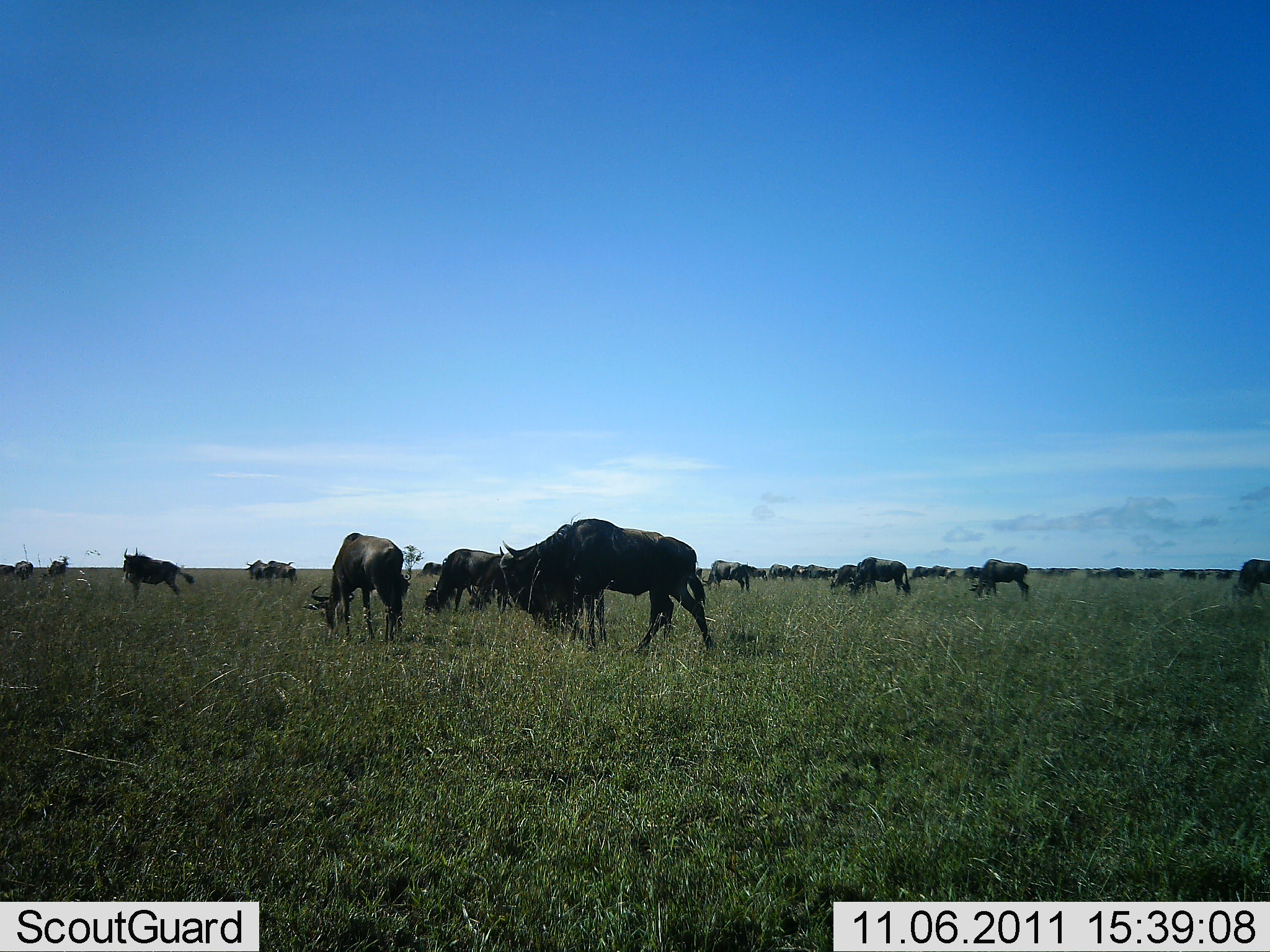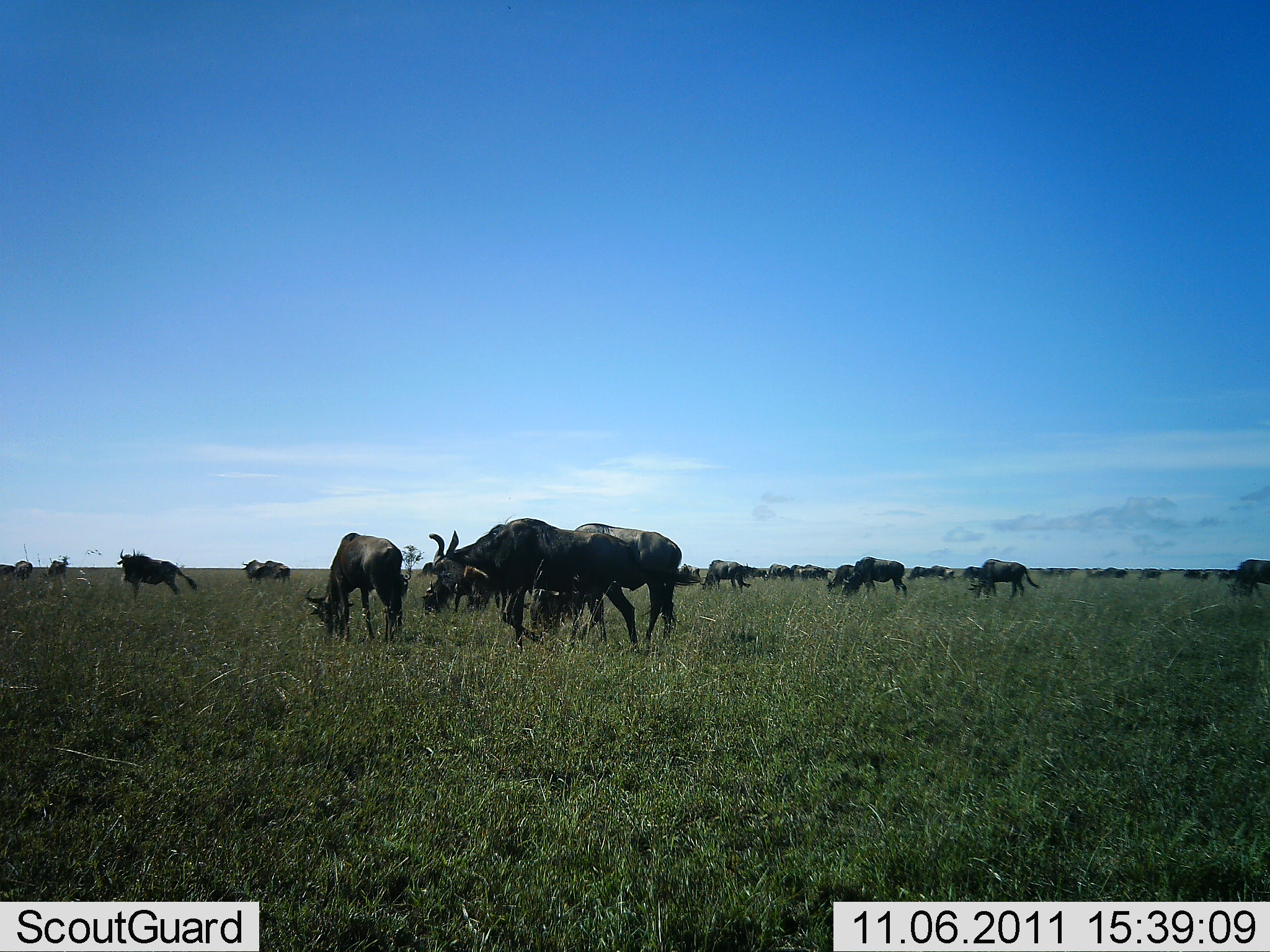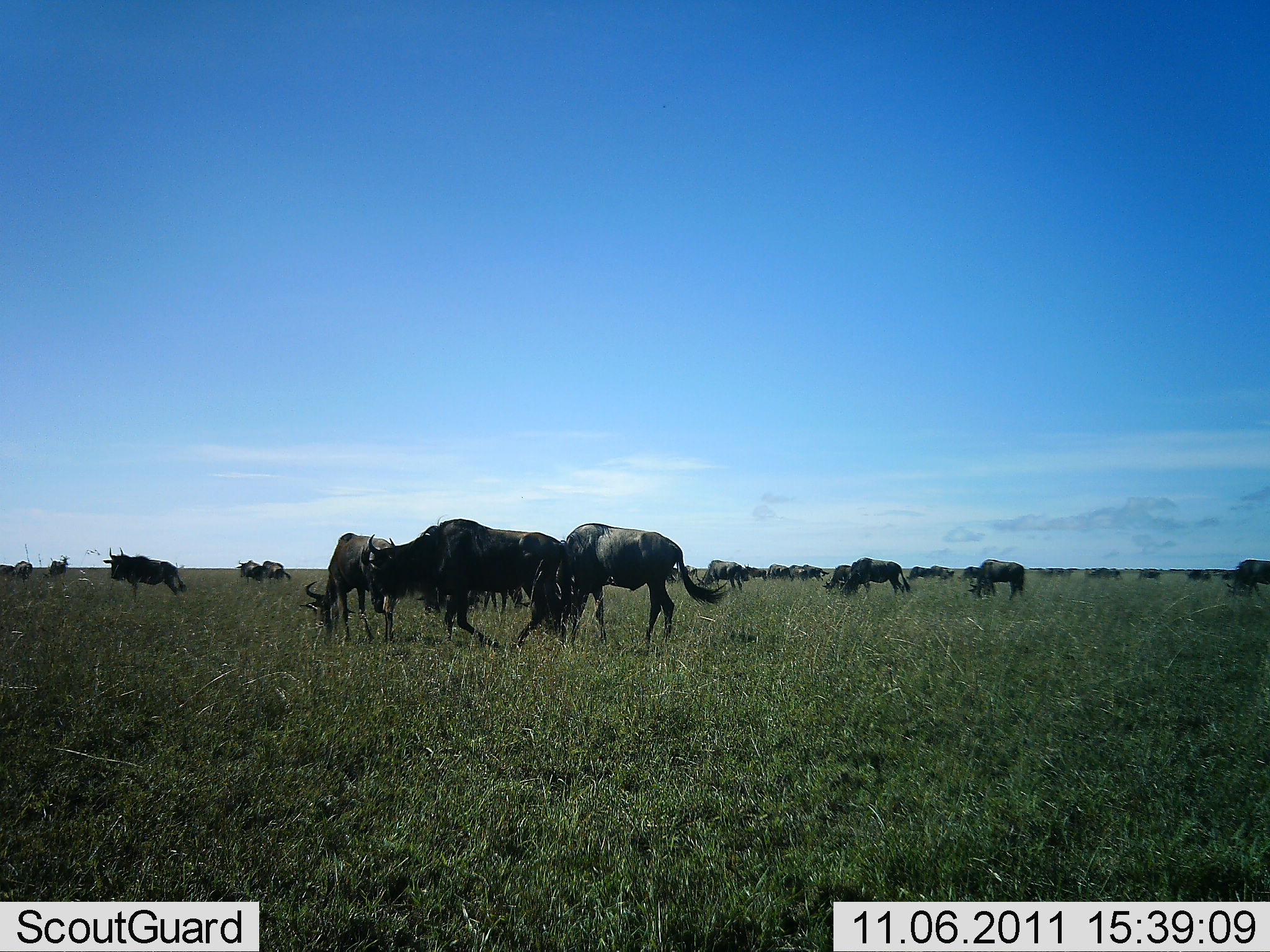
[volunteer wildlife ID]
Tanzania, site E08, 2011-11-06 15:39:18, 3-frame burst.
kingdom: Animalia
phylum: Chordata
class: Mammalia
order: Artiodactyla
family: Bovidae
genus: Connochaetes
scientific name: Connochaetes taurinus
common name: blue wildebeest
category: wildebeest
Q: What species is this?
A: Wildebeest (blue wildebeest) (Connochaetes taurinus).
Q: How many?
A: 11-50.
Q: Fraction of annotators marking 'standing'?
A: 55%.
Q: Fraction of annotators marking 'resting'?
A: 0%.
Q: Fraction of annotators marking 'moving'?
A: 64%.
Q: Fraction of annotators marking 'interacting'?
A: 0%.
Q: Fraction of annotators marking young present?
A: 0%.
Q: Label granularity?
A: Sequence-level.